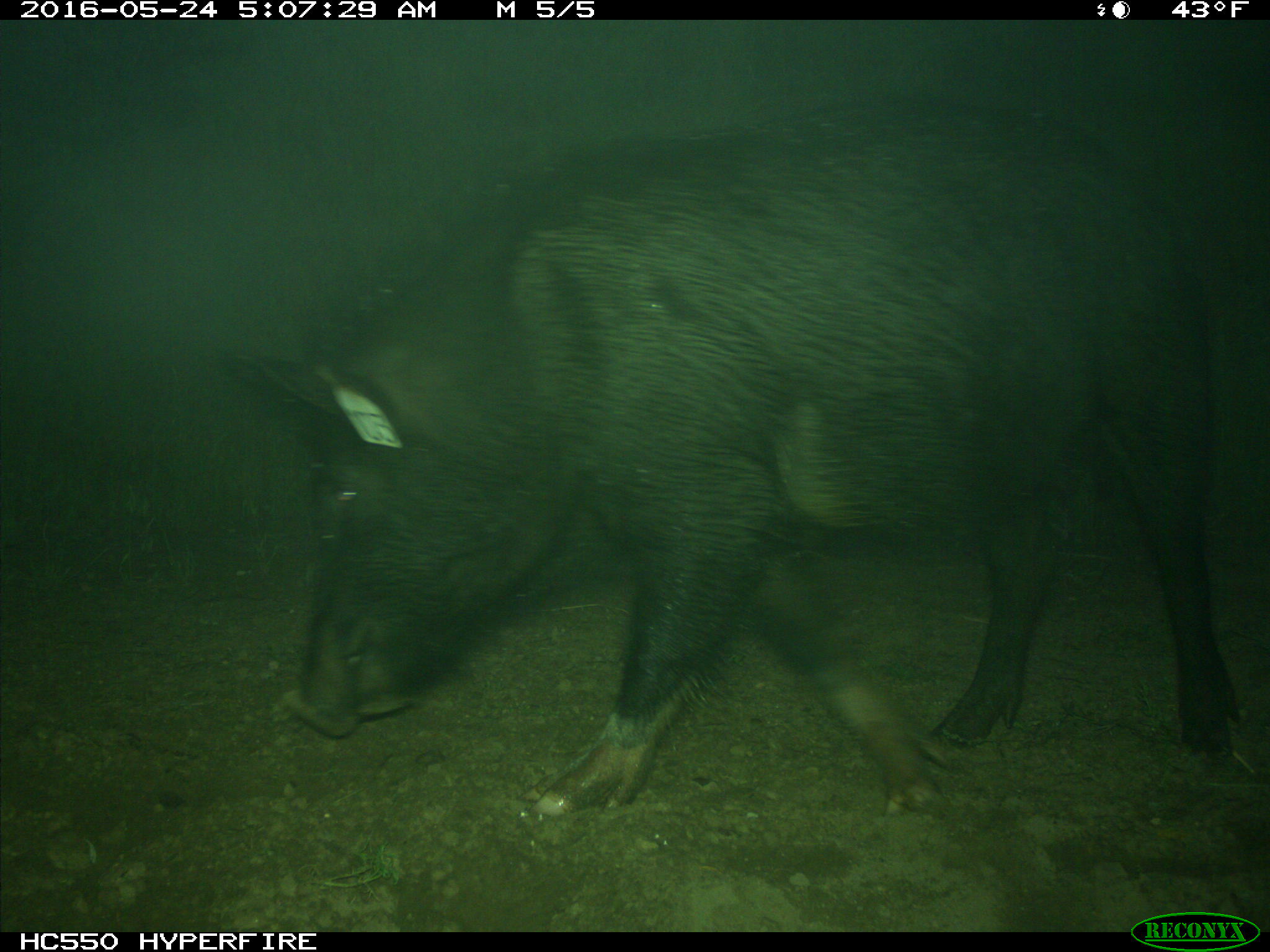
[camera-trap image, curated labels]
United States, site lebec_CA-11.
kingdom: Animalia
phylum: Chordata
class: Mammalia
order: Artiodactyla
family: Suidae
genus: Sus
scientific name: Sus scrofa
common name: wild boar